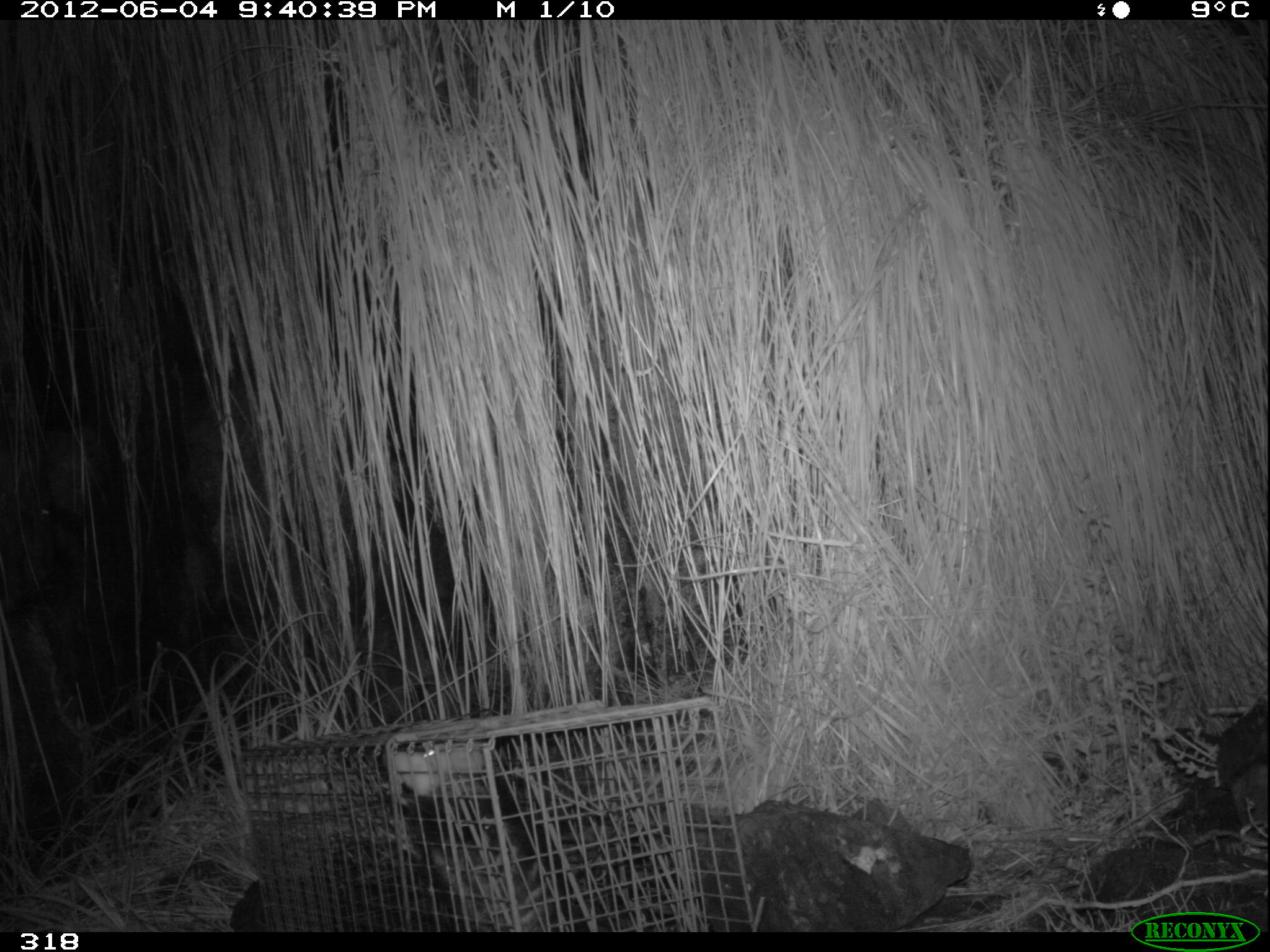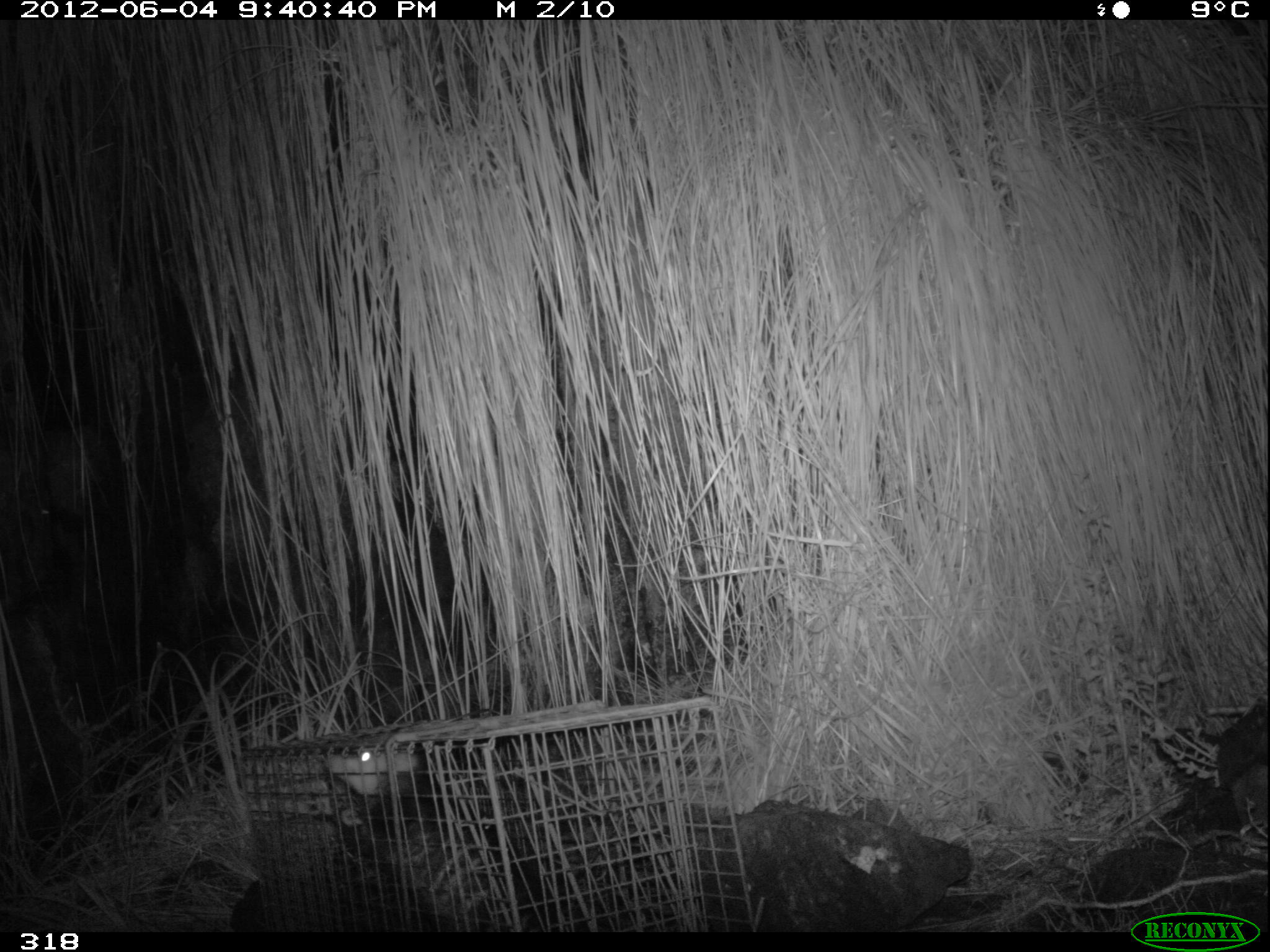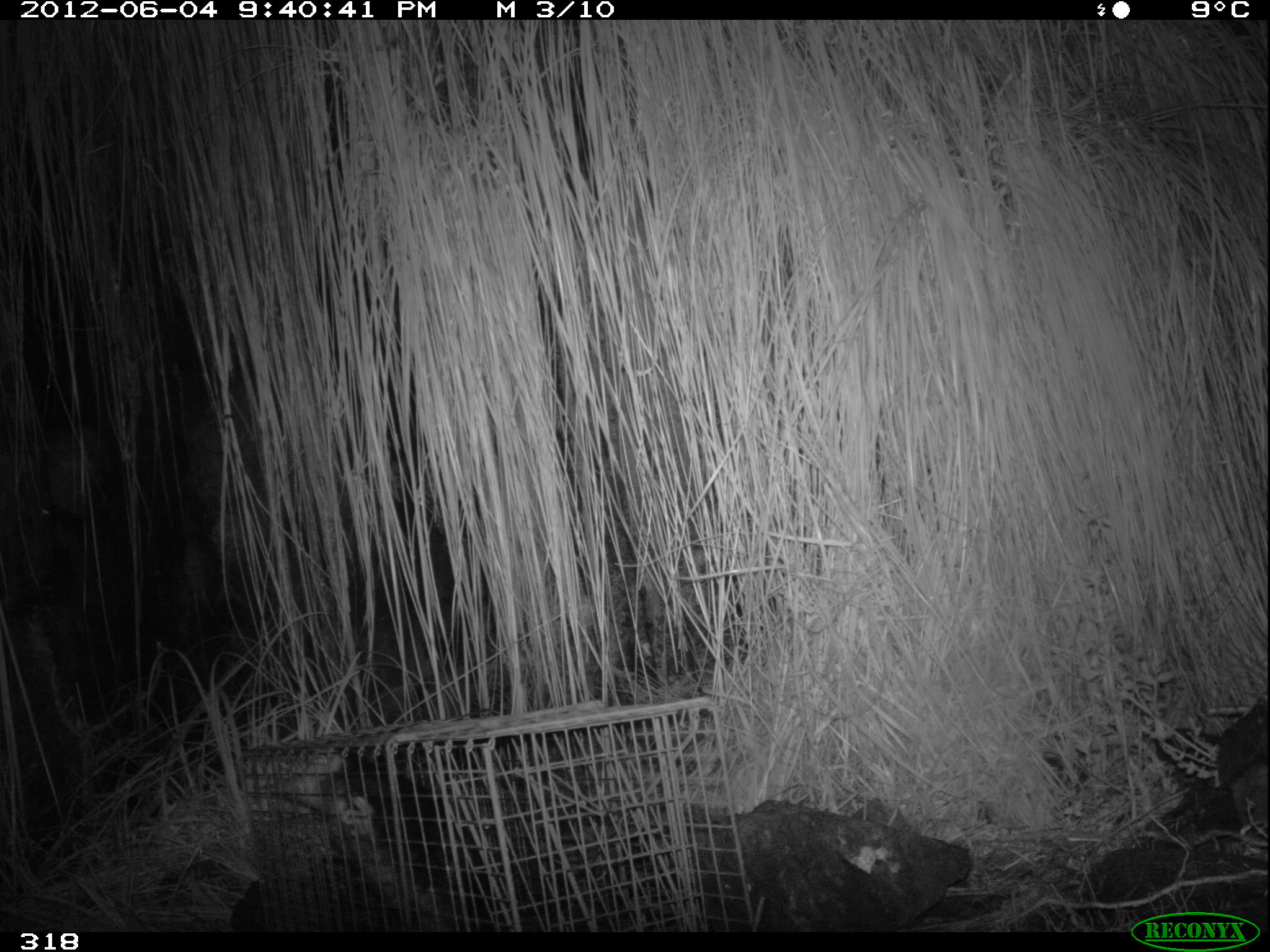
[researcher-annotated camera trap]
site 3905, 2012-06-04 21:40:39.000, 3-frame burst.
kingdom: Animalia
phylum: Chordata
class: Mammalia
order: Didelphimorphia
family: Didelphidae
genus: Didelphis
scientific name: Didelphis pernigra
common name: andean white-eared opossum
Didelphis pernigra (andean white-eared opossum).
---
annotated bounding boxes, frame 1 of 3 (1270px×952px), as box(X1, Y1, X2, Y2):
didelphis pernigra: box(395, 737, 572, 933)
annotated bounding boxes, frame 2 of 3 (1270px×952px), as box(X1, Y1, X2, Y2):
didelphis pernigra: box(327, 746, 555, 931)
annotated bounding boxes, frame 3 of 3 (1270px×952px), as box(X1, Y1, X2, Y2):
didelphis pernigra: box(268, 751, 538, 930)